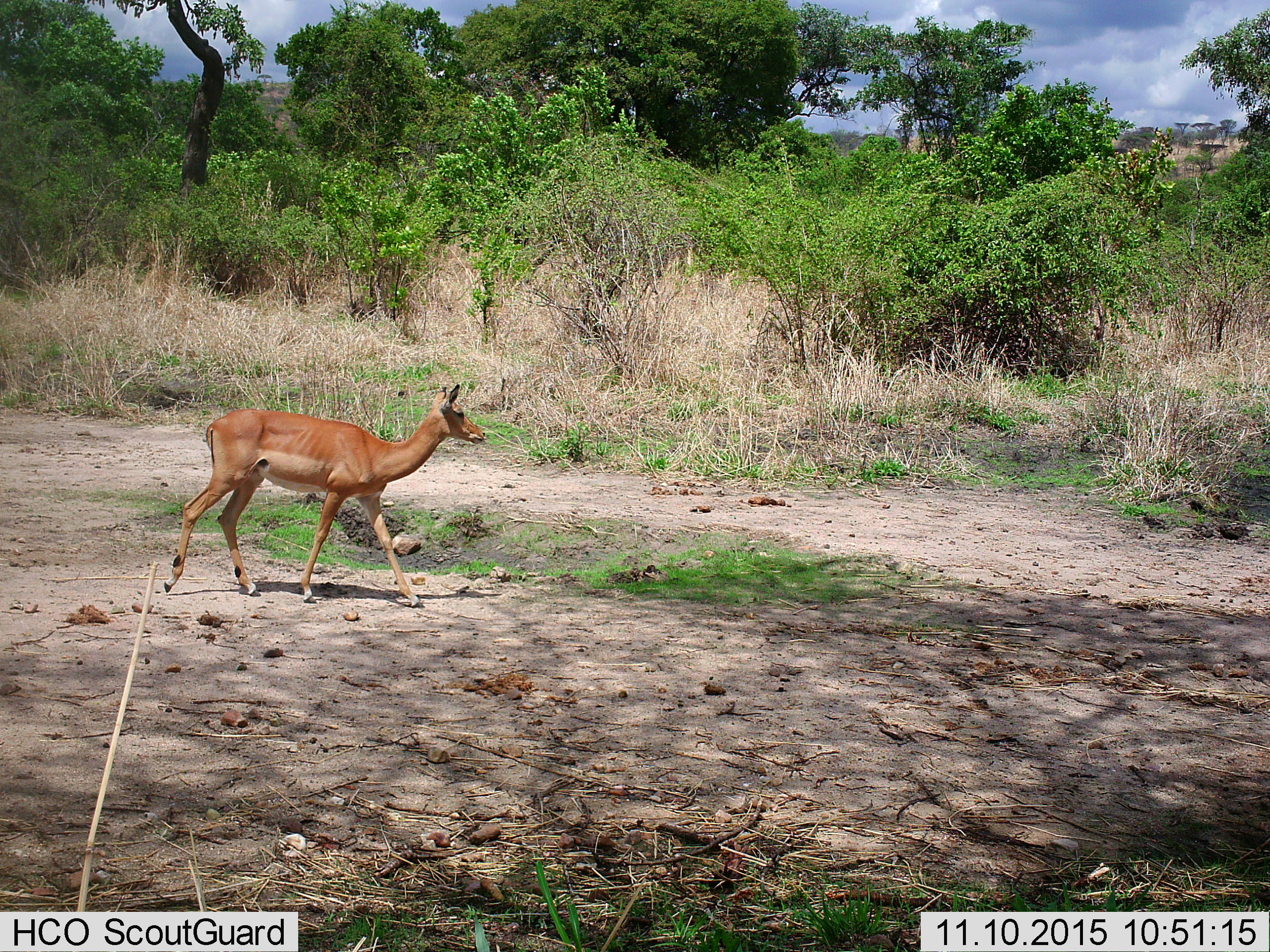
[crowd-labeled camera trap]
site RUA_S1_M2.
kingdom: Animalia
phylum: Chordata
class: Mammalia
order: Artiodactyla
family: Bovidae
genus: Aepyceros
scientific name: Aepyceros melampus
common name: impala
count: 1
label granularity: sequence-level